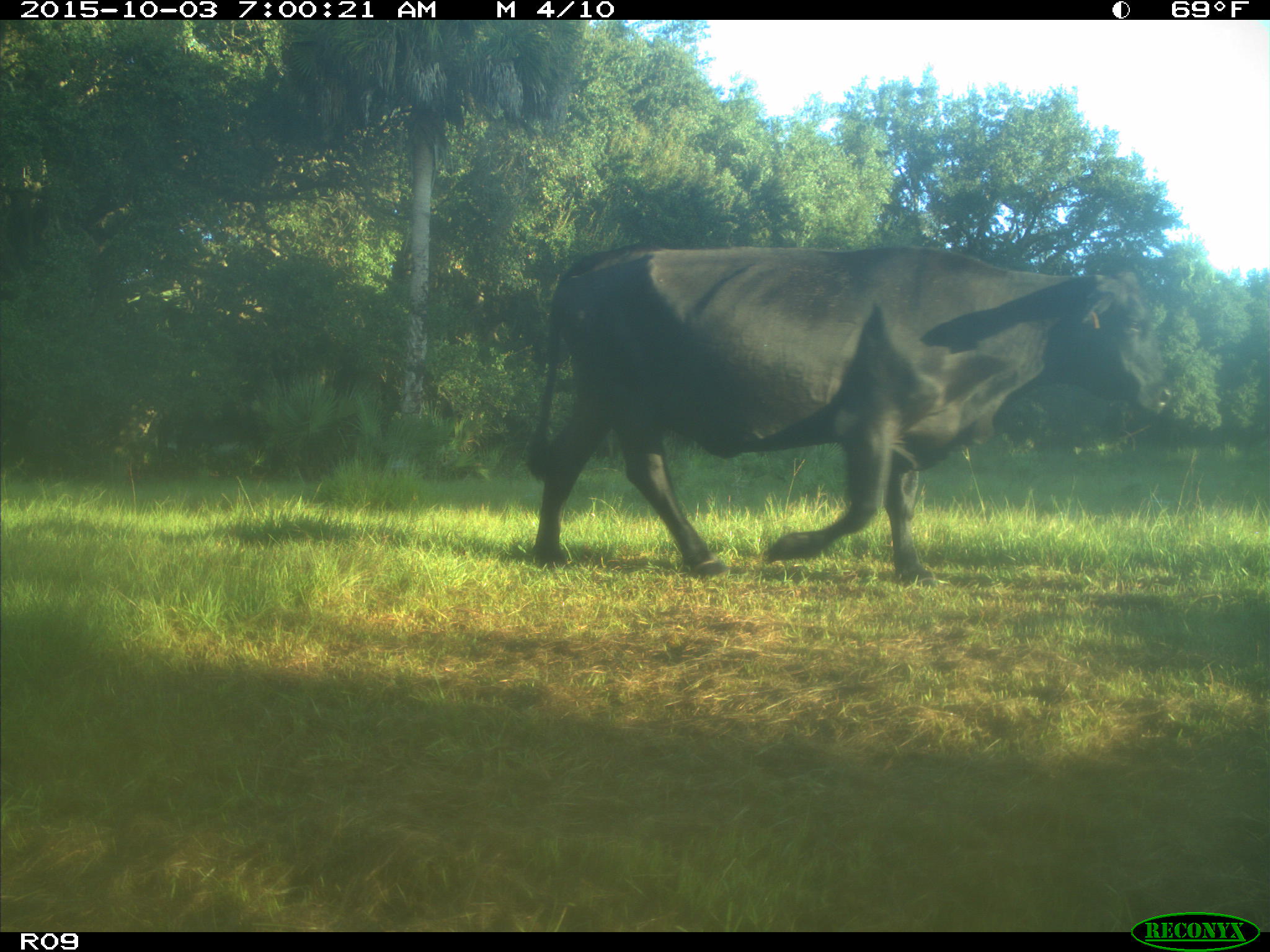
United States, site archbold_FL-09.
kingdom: Animalia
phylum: Chordata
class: Mammalia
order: Artiodactyla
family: Bovidae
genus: Bos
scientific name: Bos taurus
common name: domestic cow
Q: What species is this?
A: Bos taurus (domestic cow).